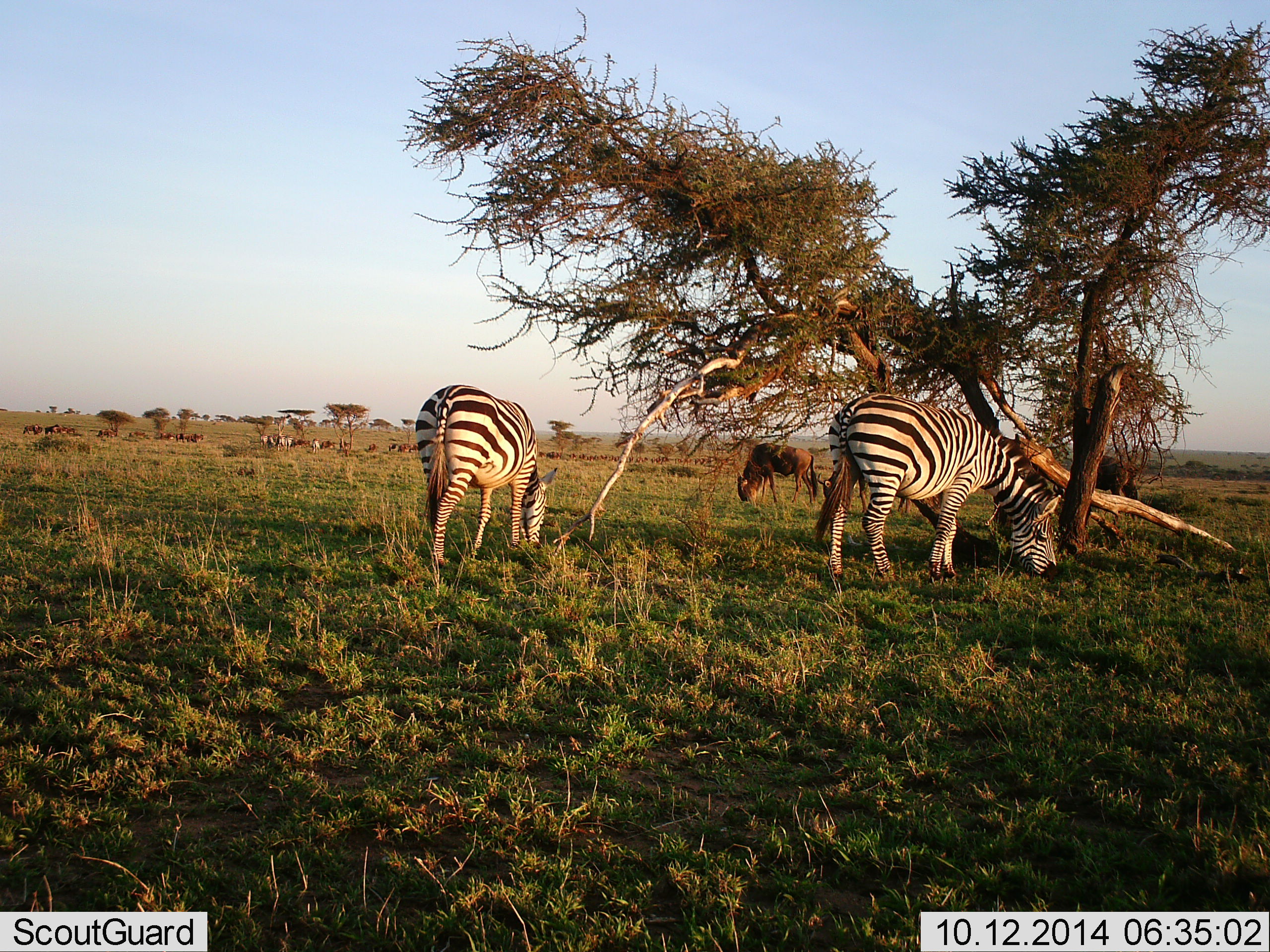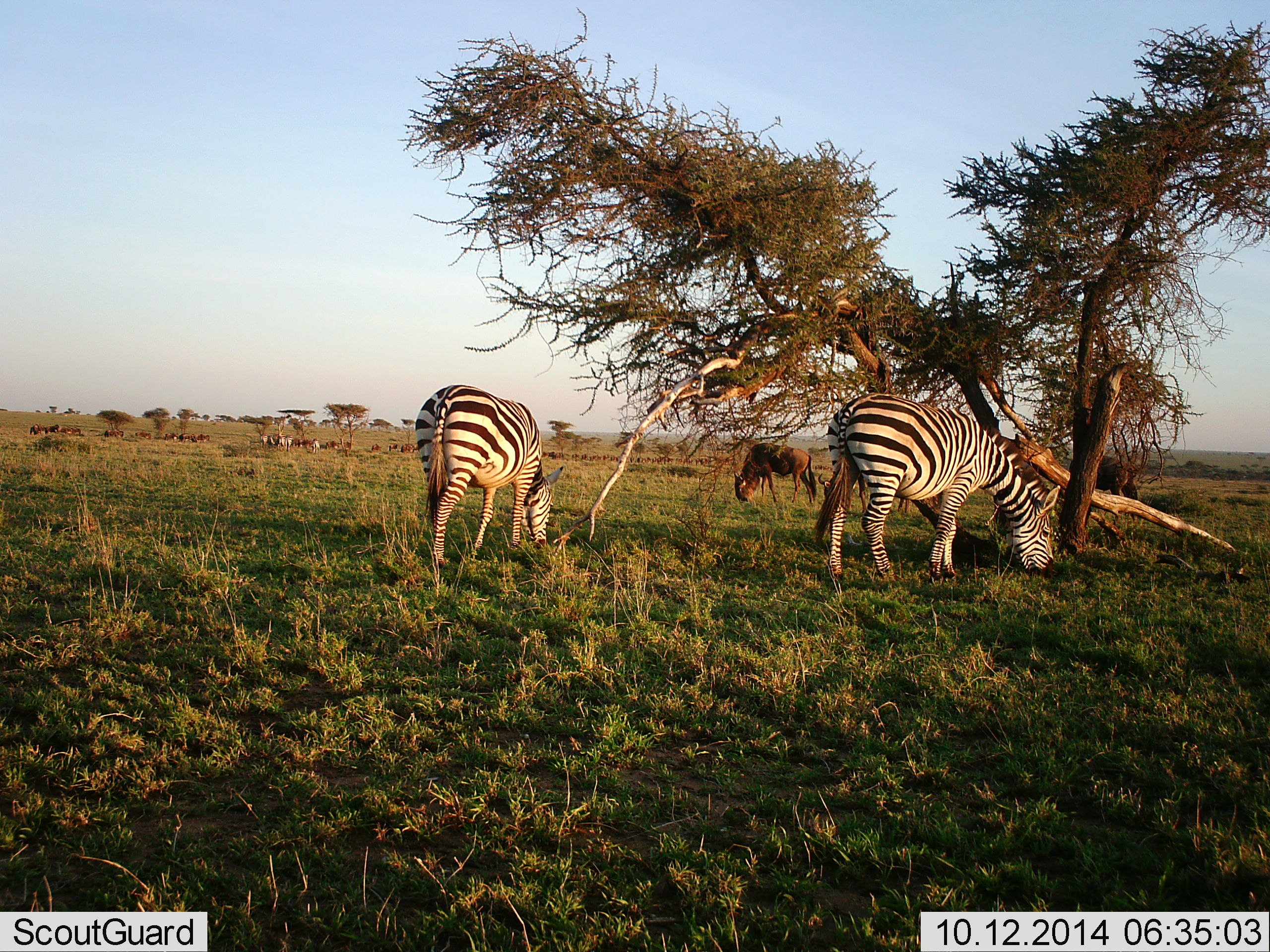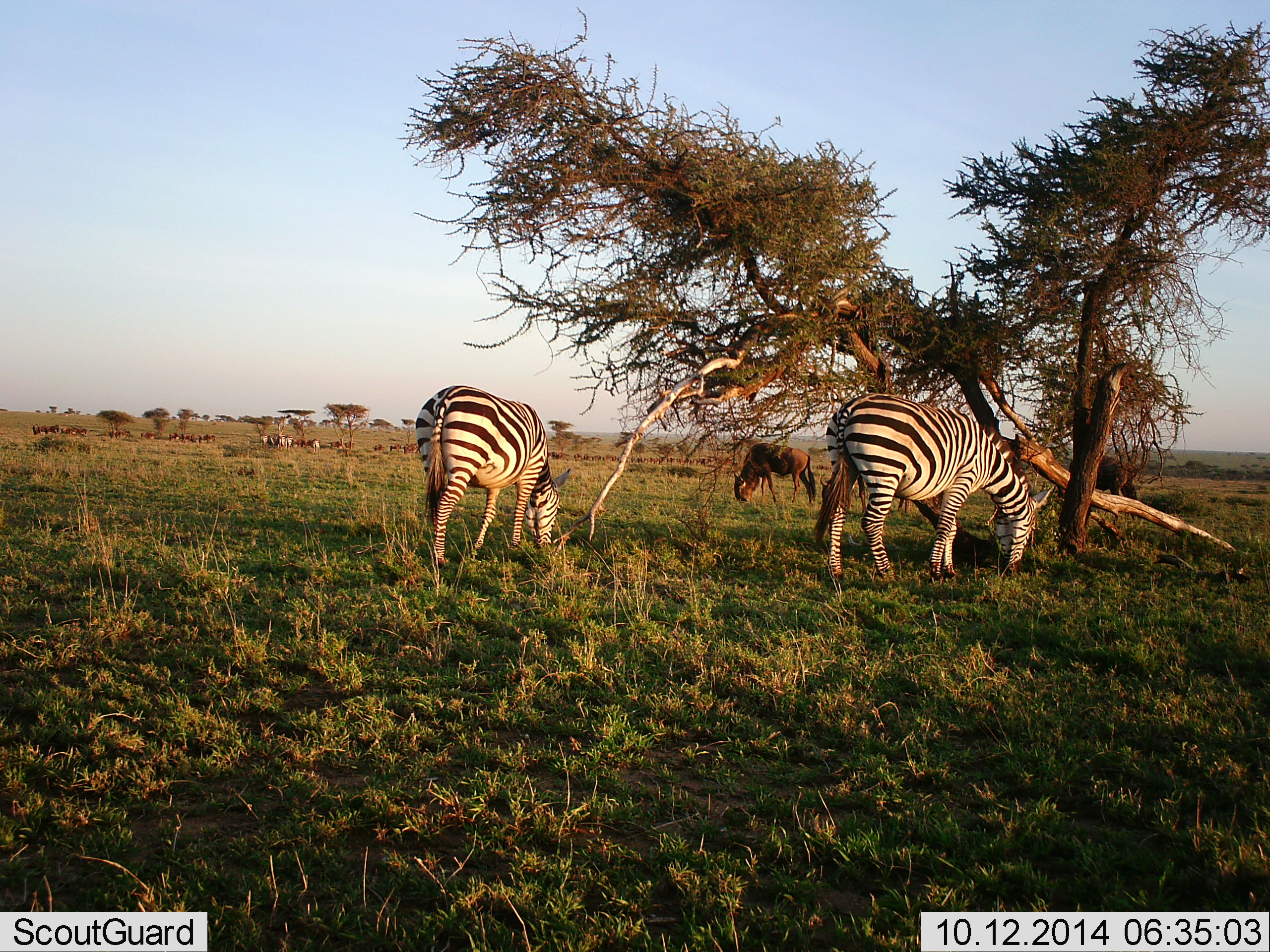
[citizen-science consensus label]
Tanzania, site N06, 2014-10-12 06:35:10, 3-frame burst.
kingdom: Animalia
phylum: Chordata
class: Mammalia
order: Artiodactyla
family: Bovidae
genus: Connochaetes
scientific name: Connochaetes taurinus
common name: blue wildebeest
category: wildebeest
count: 10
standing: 0%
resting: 0%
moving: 30%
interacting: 0%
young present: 0%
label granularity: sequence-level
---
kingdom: Animalia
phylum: Chordata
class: Mammalia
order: Perissodactyla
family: Equidae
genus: Equus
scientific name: Equus quagga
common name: plains zebra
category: zebra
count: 2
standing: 0%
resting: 0%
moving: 0%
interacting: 0%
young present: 0%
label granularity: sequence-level